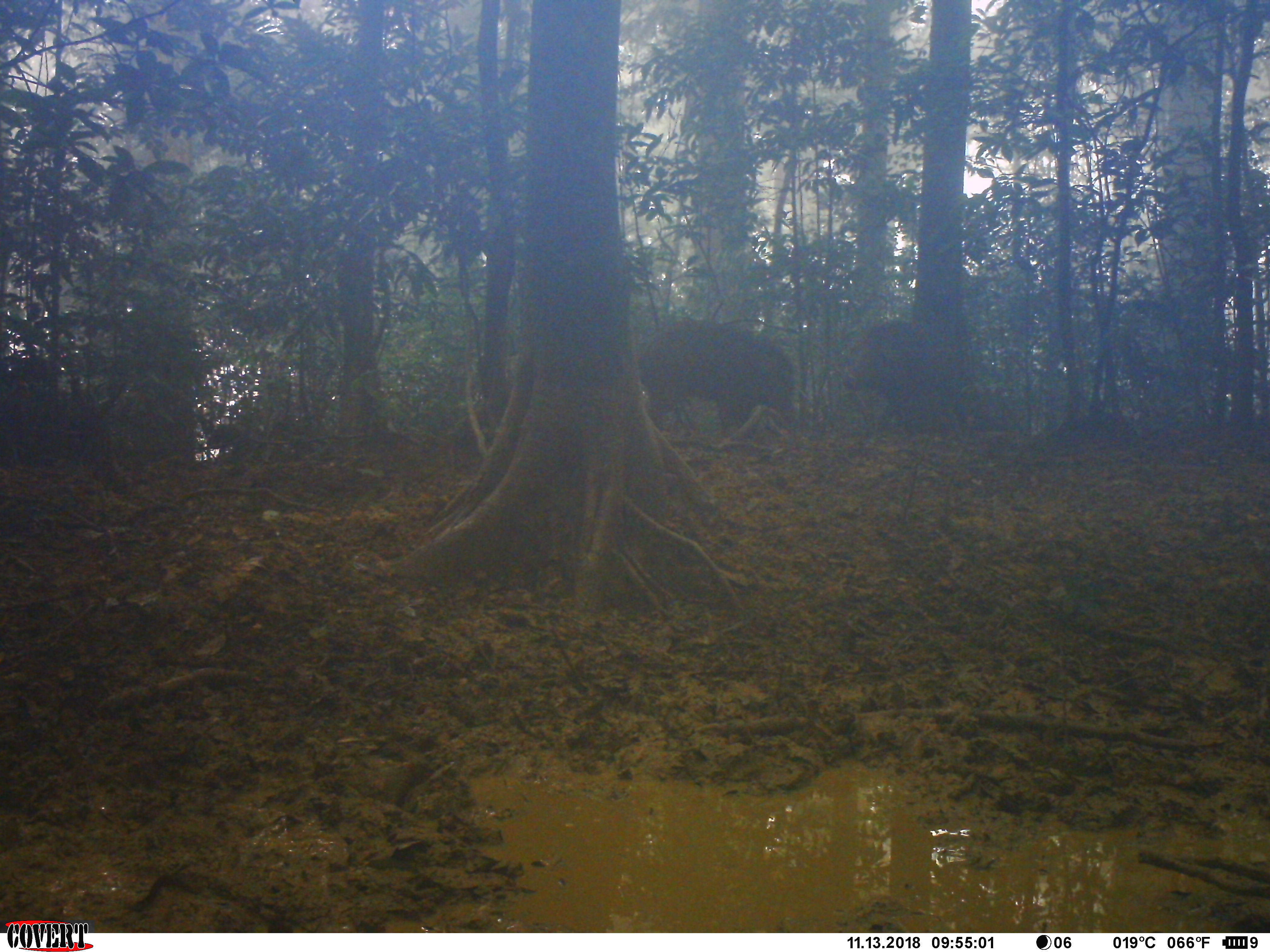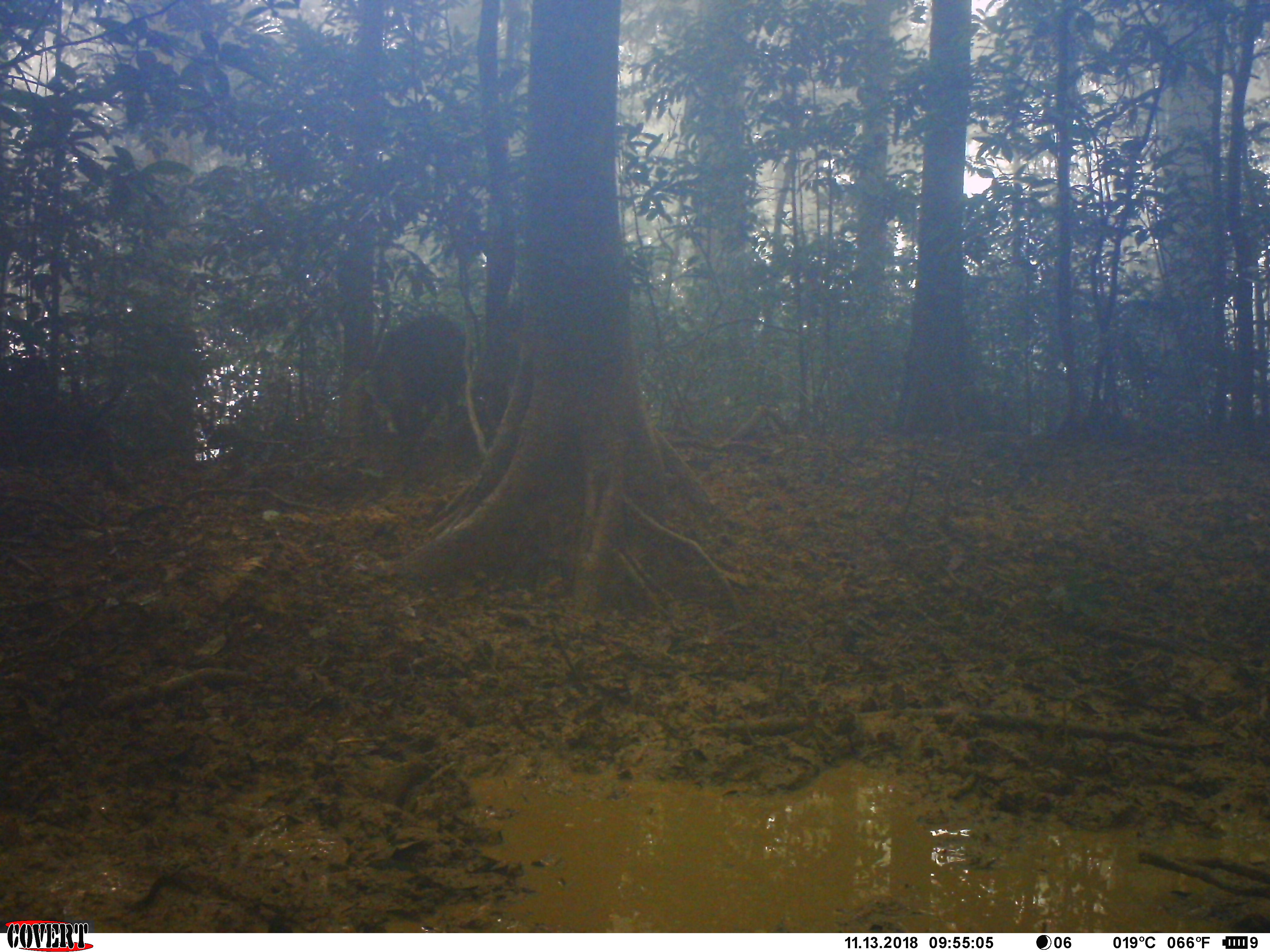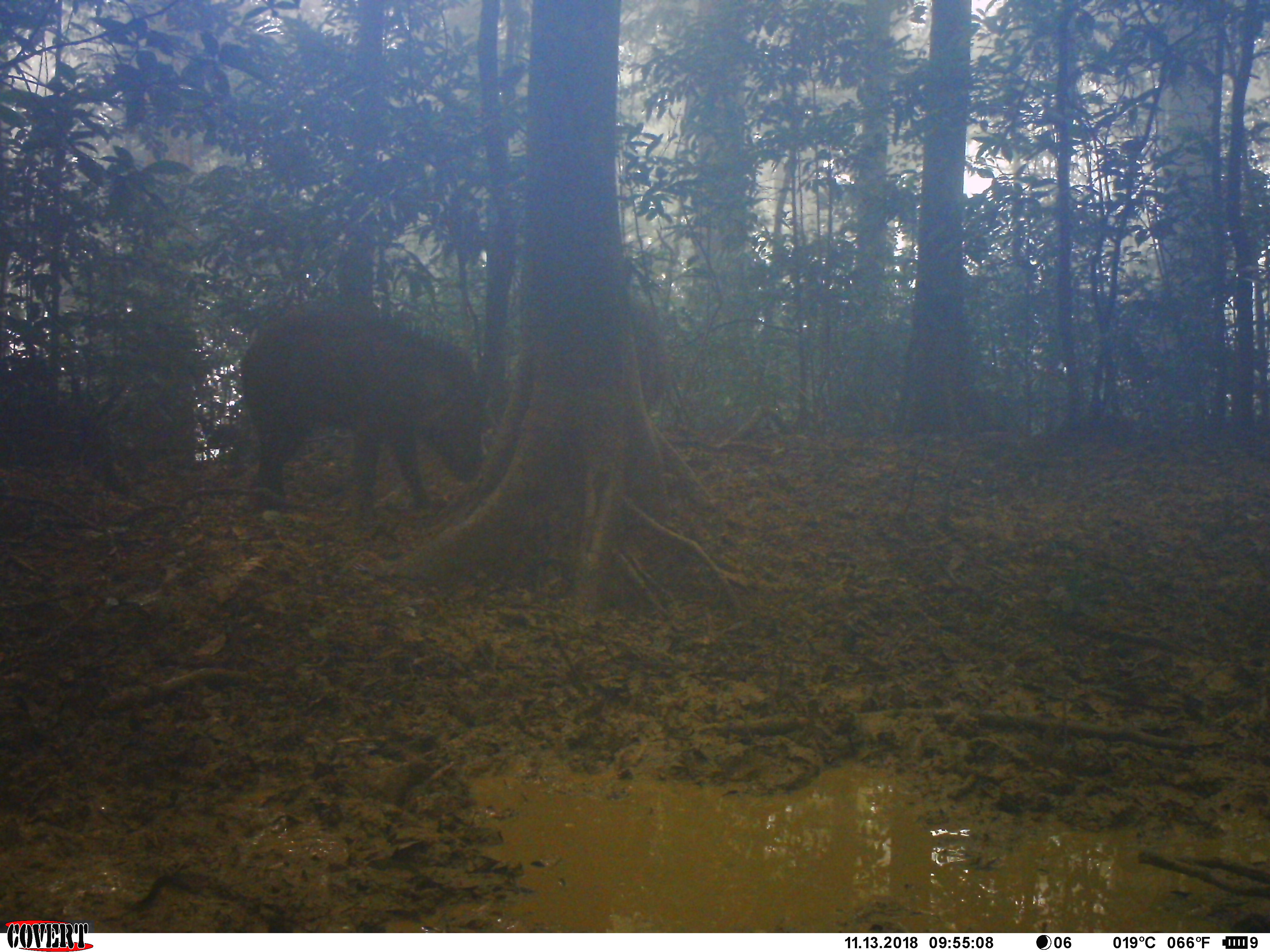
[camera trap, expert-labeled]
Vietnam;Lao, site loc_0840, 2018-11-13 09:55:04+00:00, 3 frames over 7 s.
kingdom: Animalia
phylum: Chordata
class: Mammalia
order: Artiodactyla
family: Suidae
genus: Sus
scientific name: Sus scrofa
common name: eurasian wild pig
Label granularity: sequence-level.